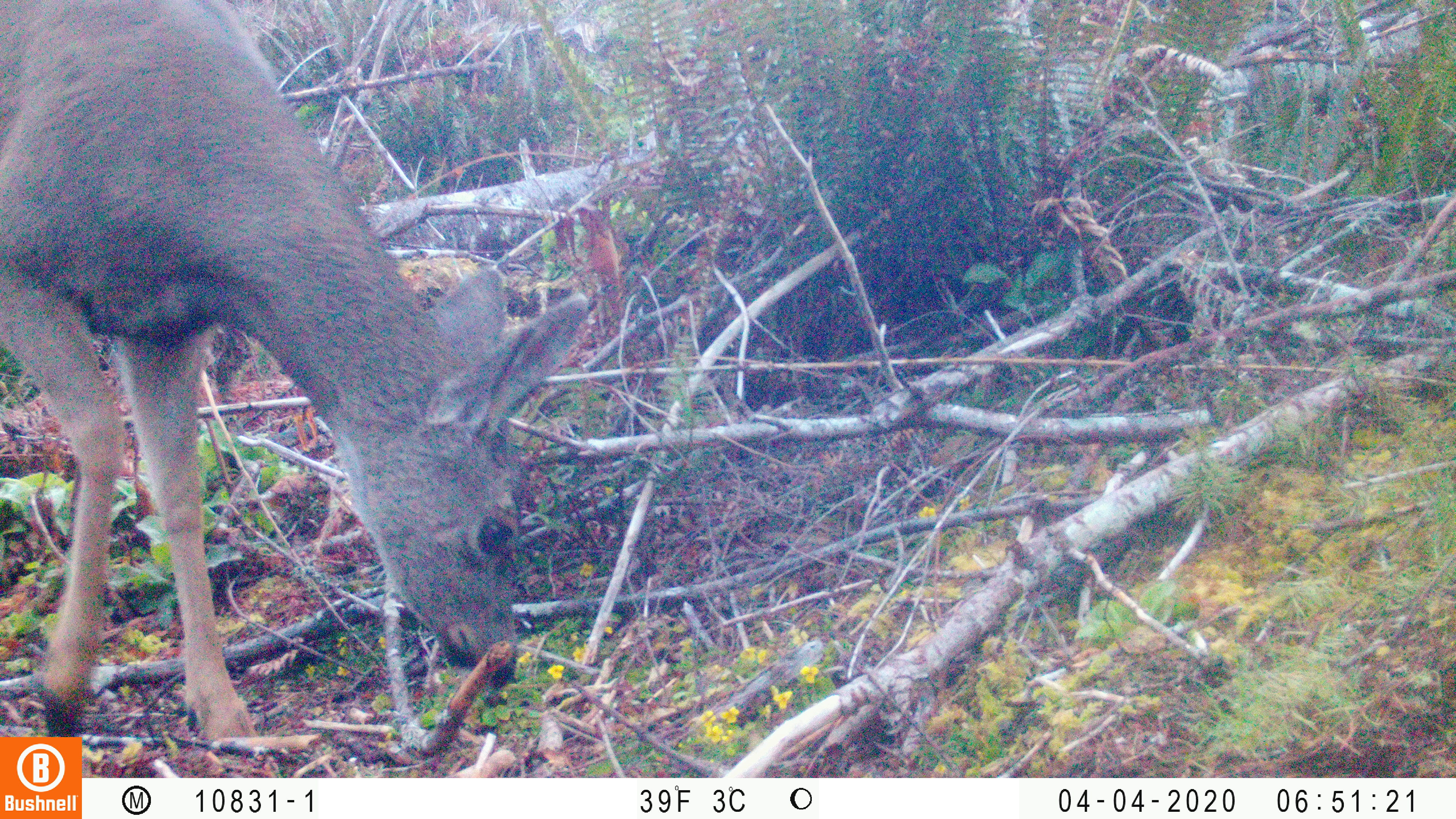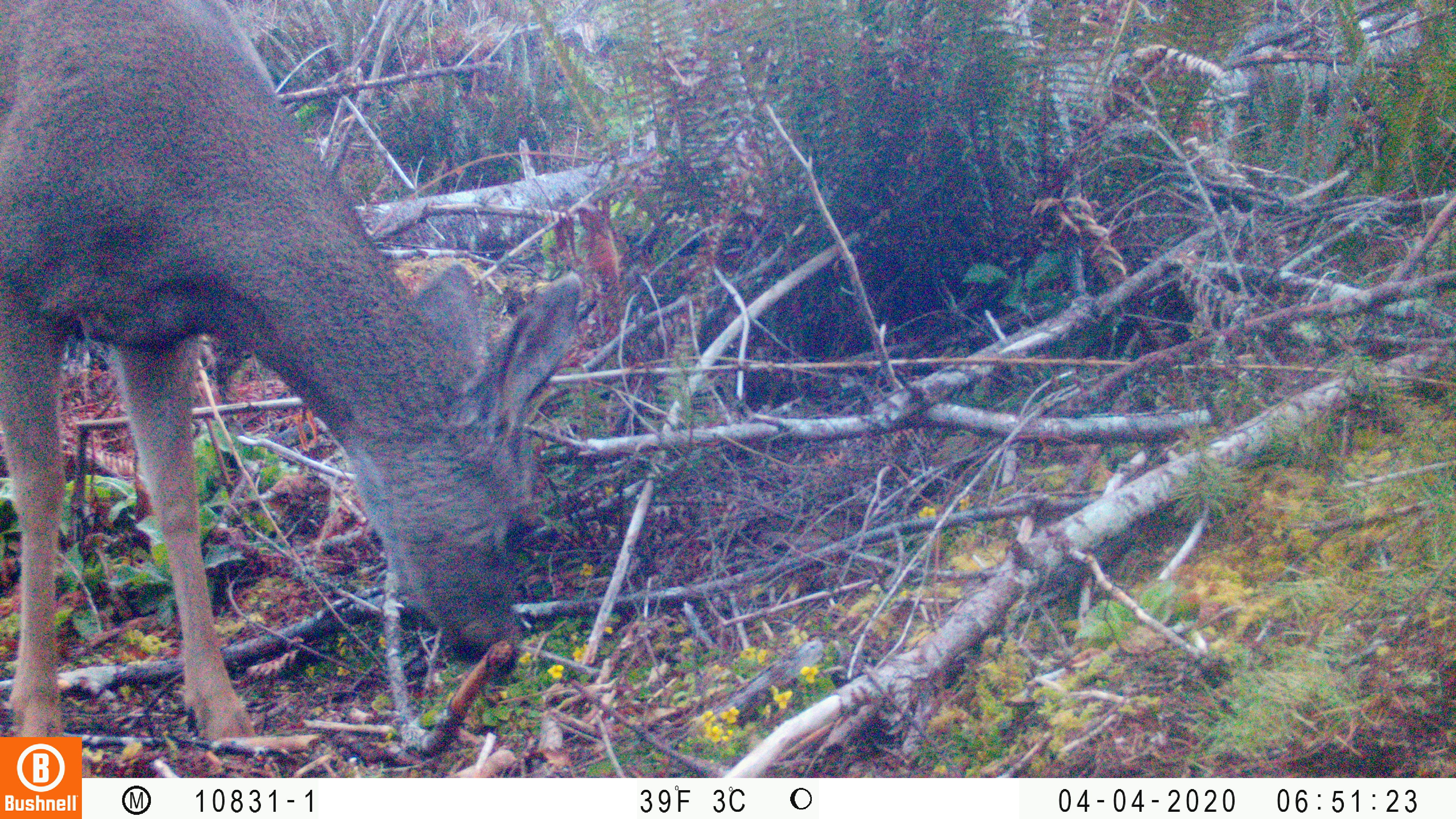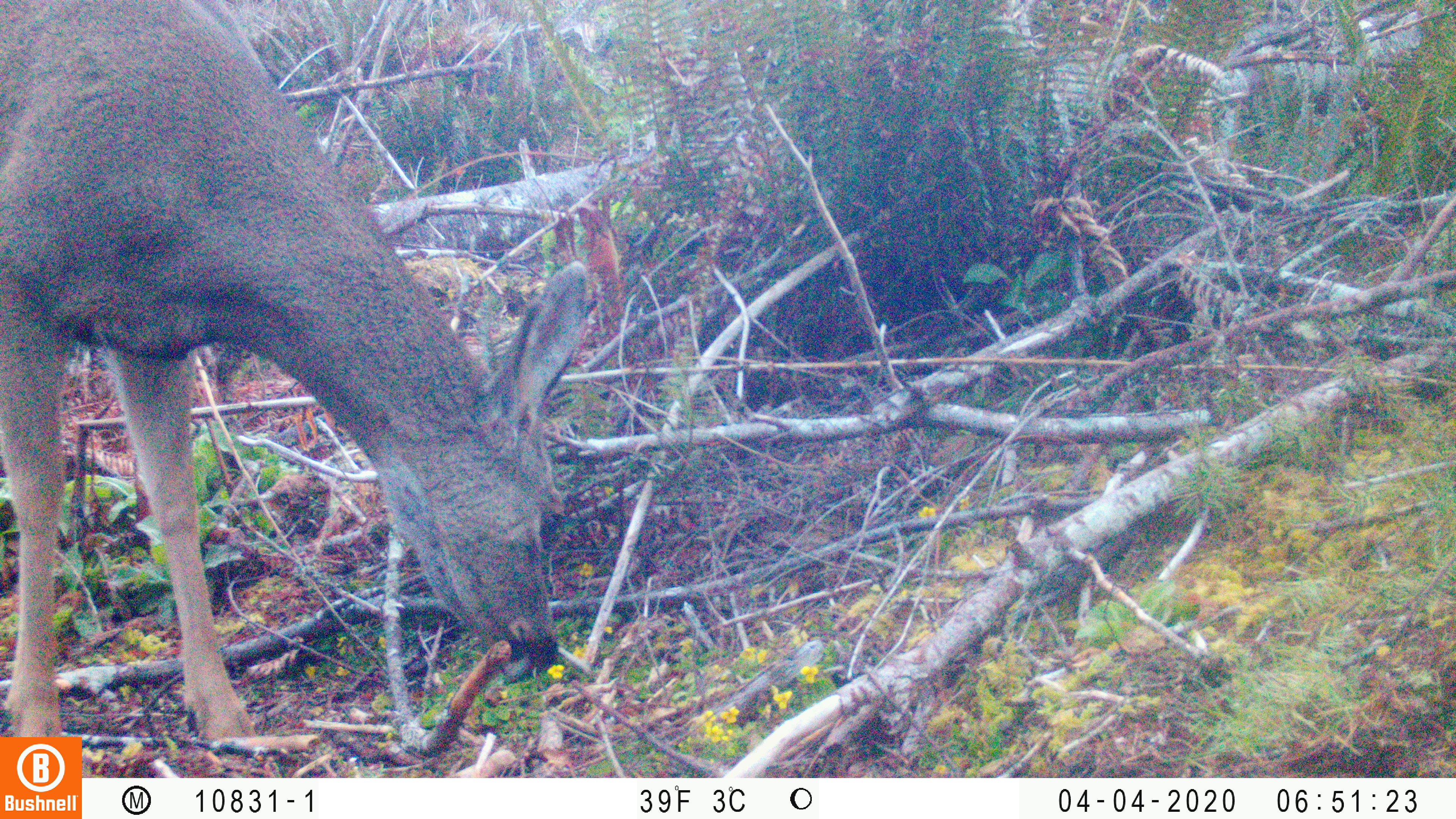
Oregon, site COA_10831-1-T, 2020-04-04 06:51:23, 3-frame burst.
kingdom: Animalia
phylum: Chordata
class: Mammalia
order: Artiodactyla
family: Cervidae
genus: Odocoileus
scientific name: Odocoileus hemionus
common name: black-tailed deer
Black-tailed deer (Odocoileus hemionus).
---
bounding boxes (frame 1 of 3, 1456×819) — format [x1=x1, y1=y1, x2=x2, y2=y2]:
black-tailed deer: [x1=2, y1=0, x2=601, y2=730]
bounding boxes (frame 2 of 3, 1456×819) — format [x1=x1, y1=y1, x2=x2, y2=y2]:
black-tailed deer: [x1=4, y1=6, x2=596, y2=730]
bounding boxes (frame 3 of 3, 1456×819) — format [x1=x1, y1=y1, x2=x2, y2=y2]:
black-tailed deer: [x1=4, y1=0, x2=603, y2=730]